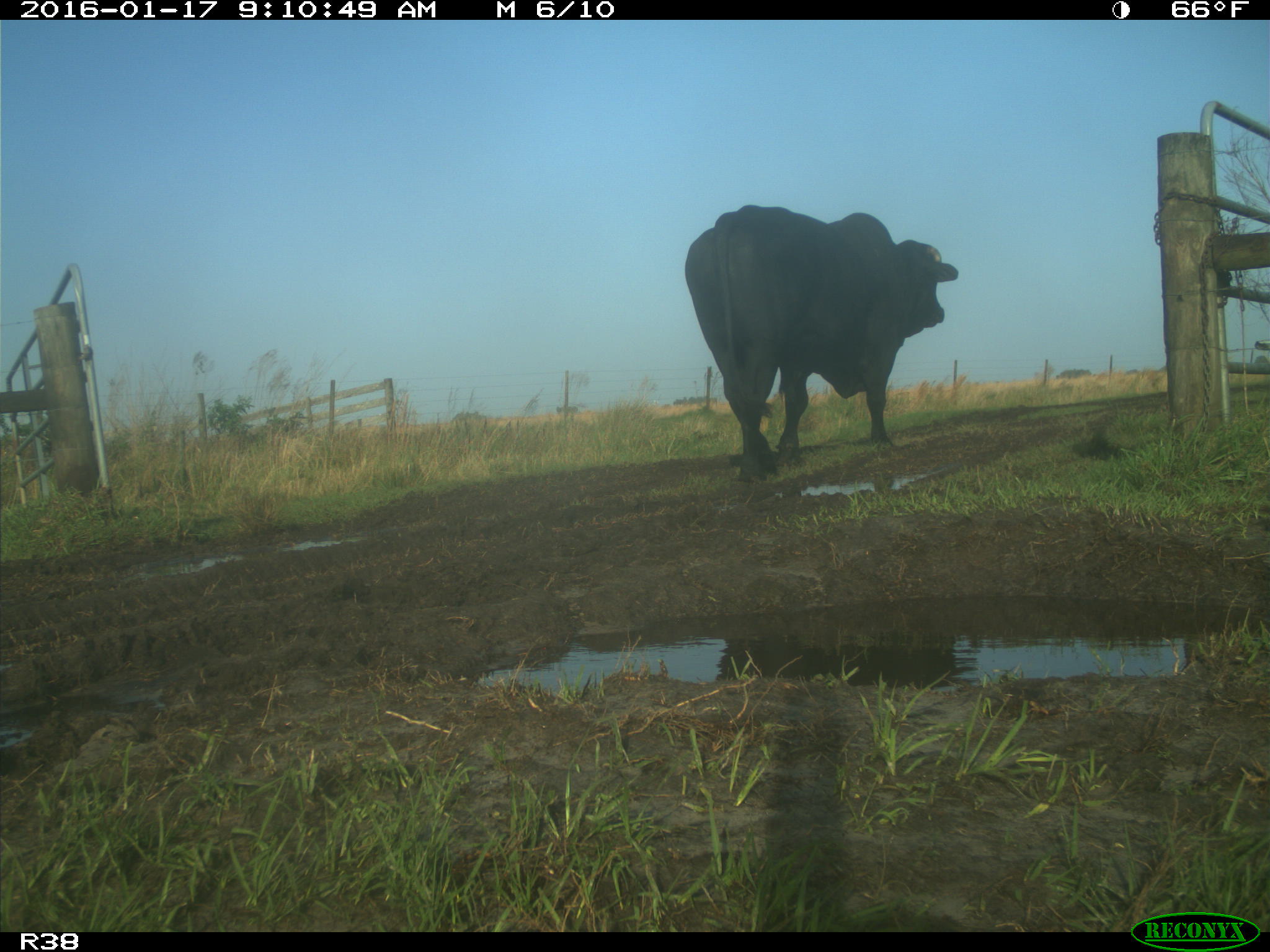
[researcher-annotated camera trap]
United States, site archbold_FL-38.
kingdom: Animalia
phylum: Chordata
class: Mammalia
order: Artiodactyla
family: Bovidae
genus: Bos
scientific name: Bos taurus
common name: domestic cow